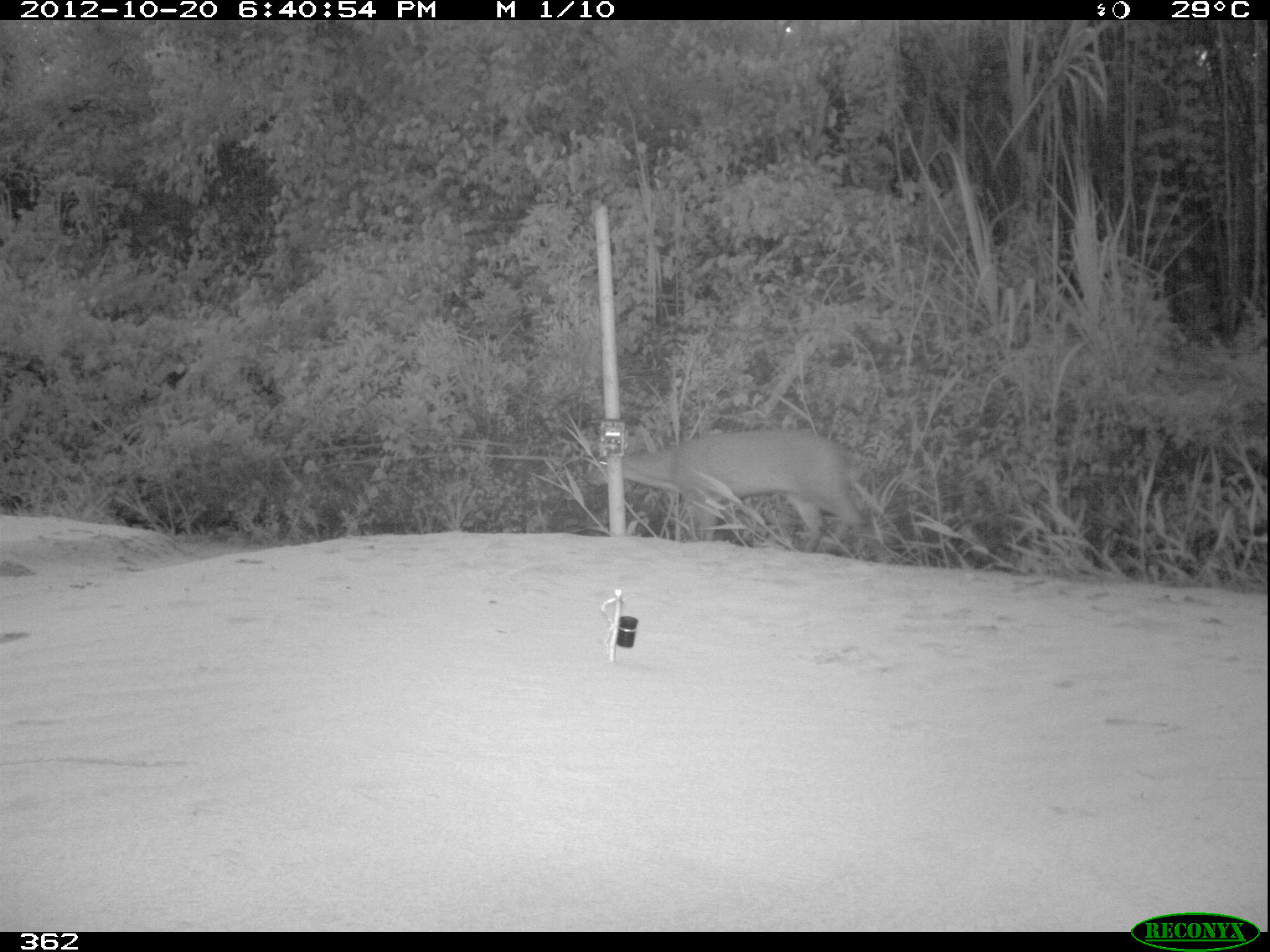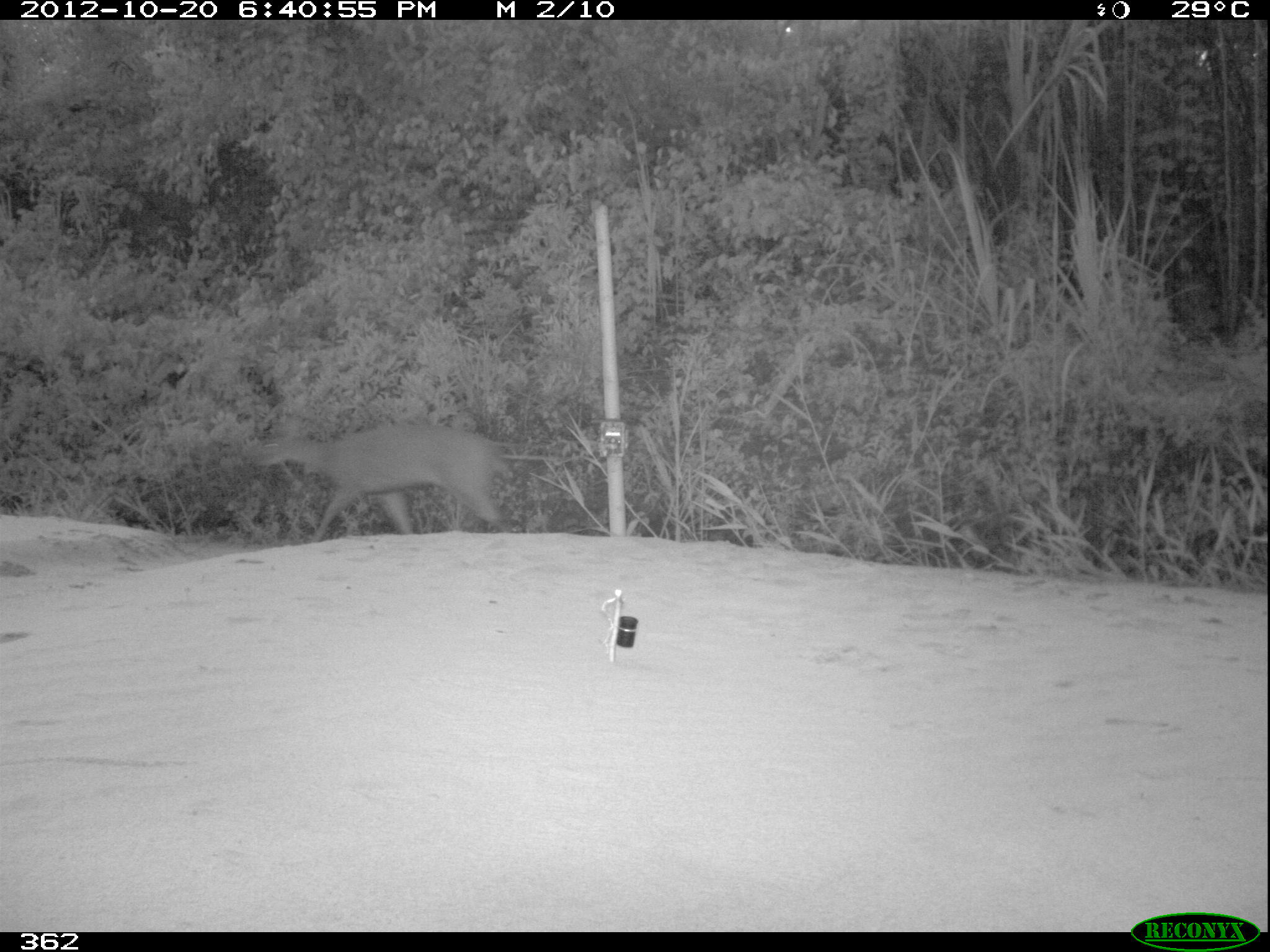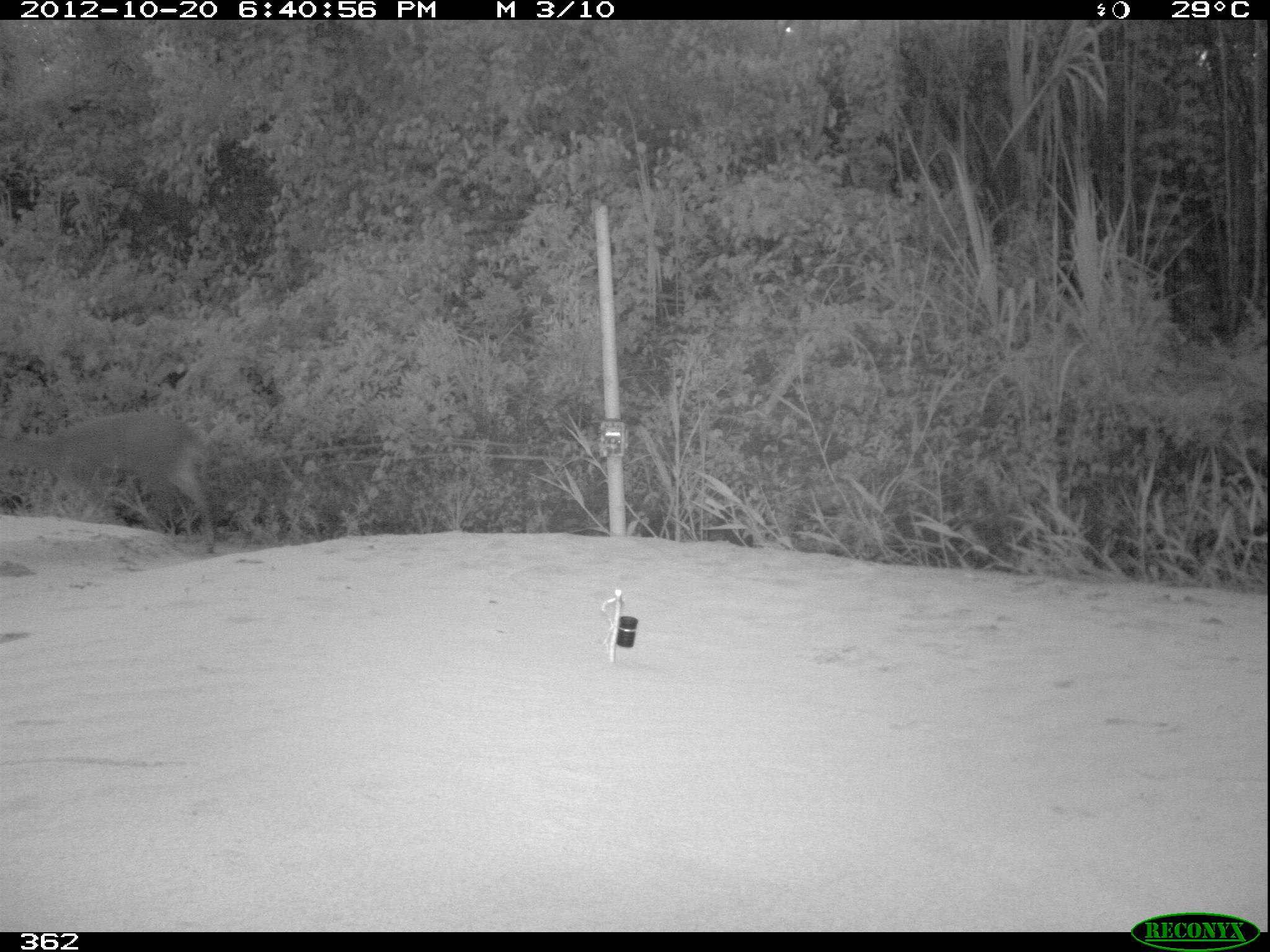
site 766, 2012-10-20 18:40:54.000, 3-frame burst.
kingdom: Animalia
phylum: Chordata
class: Mammalia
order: Artiodactyla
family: Cervidae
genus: Mazama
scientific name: Mazama americana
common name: red brocket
Mazama americana (red brocket).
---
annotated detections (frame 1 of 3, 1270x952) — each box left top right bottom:
mazama americana: 585 427 890 563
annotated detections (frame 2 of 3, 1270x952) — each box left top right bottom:
mazama americana: 252 423 512 541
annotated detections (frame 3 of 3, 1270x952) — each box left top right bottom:
mazama americana: 1 406 214 545